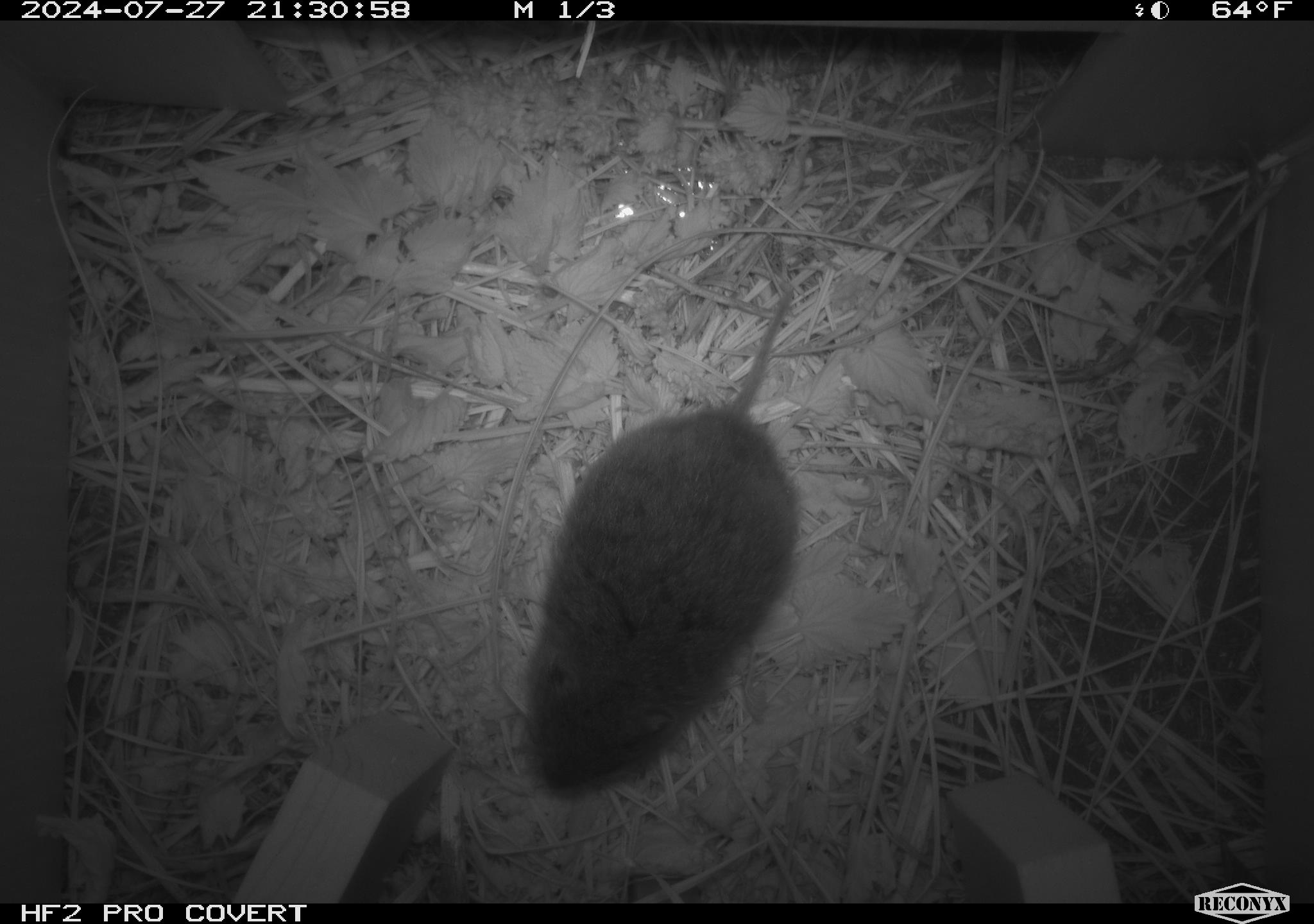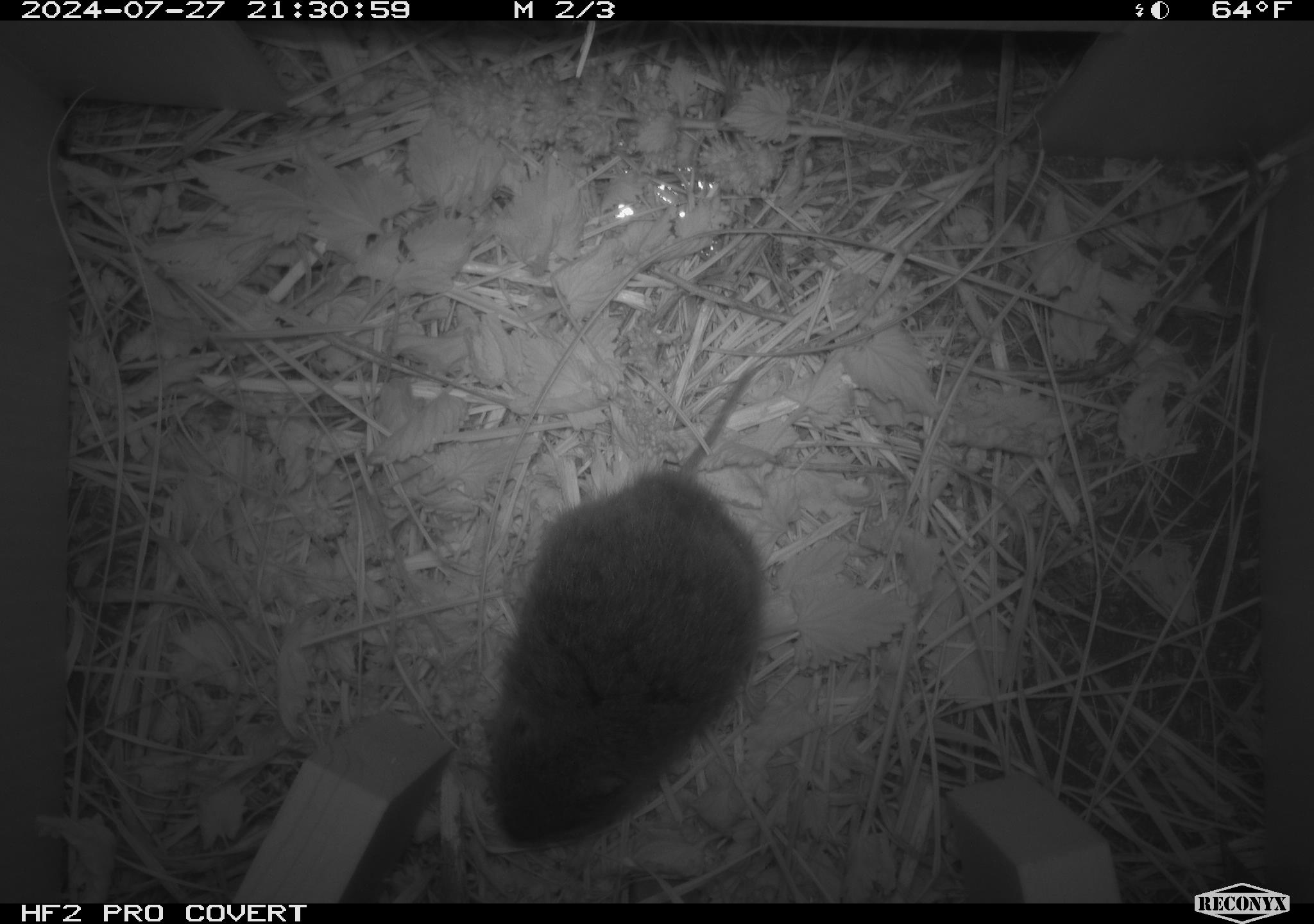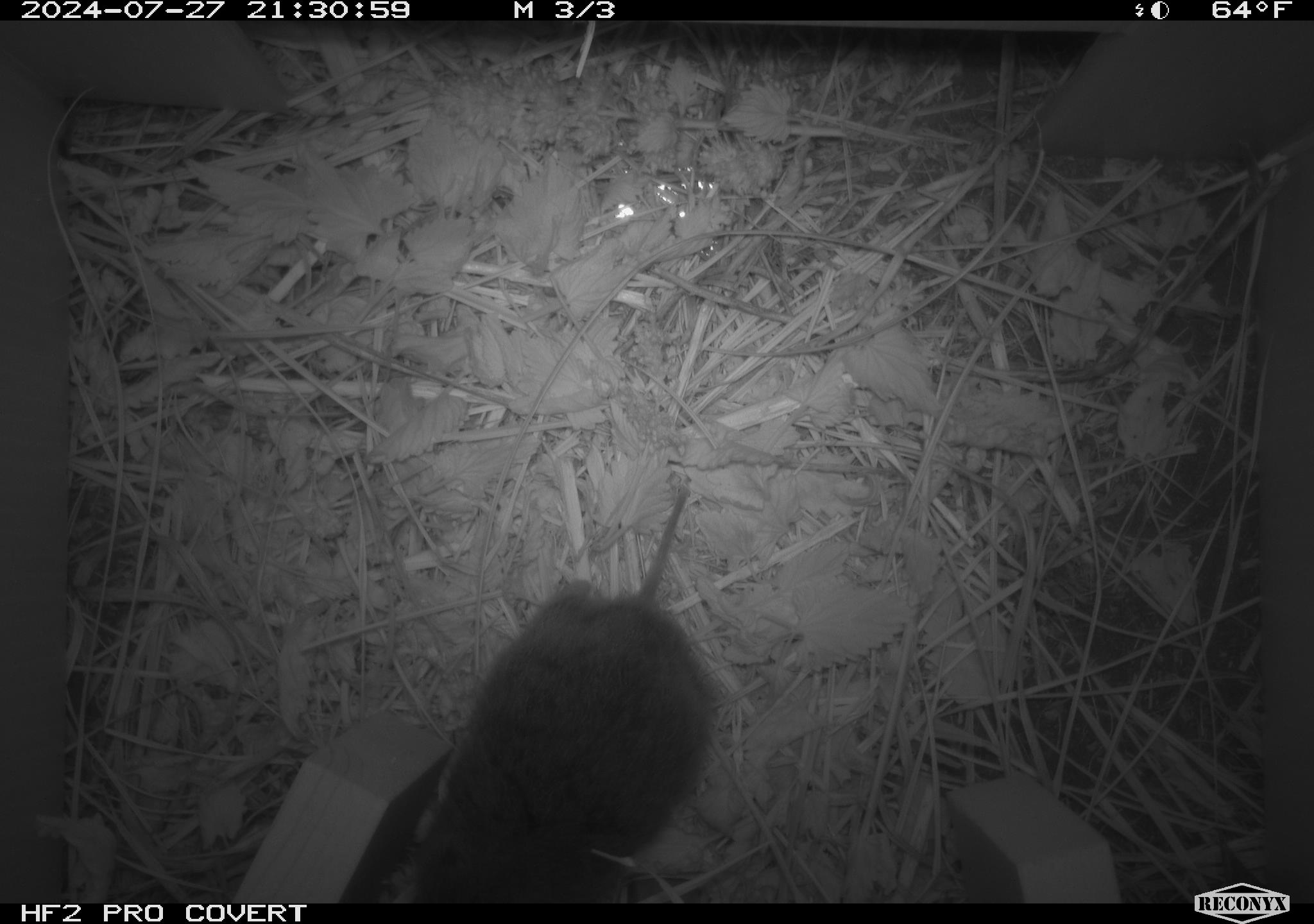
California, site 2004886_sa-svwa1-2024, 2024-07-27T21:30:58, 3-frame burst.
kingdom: Animalia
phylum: Chordata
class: Mammalia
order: Rodentia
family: Cricetidae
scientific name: Arvicolinae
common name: voles, lemmings, and muskrats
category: arvicolinae subfamily